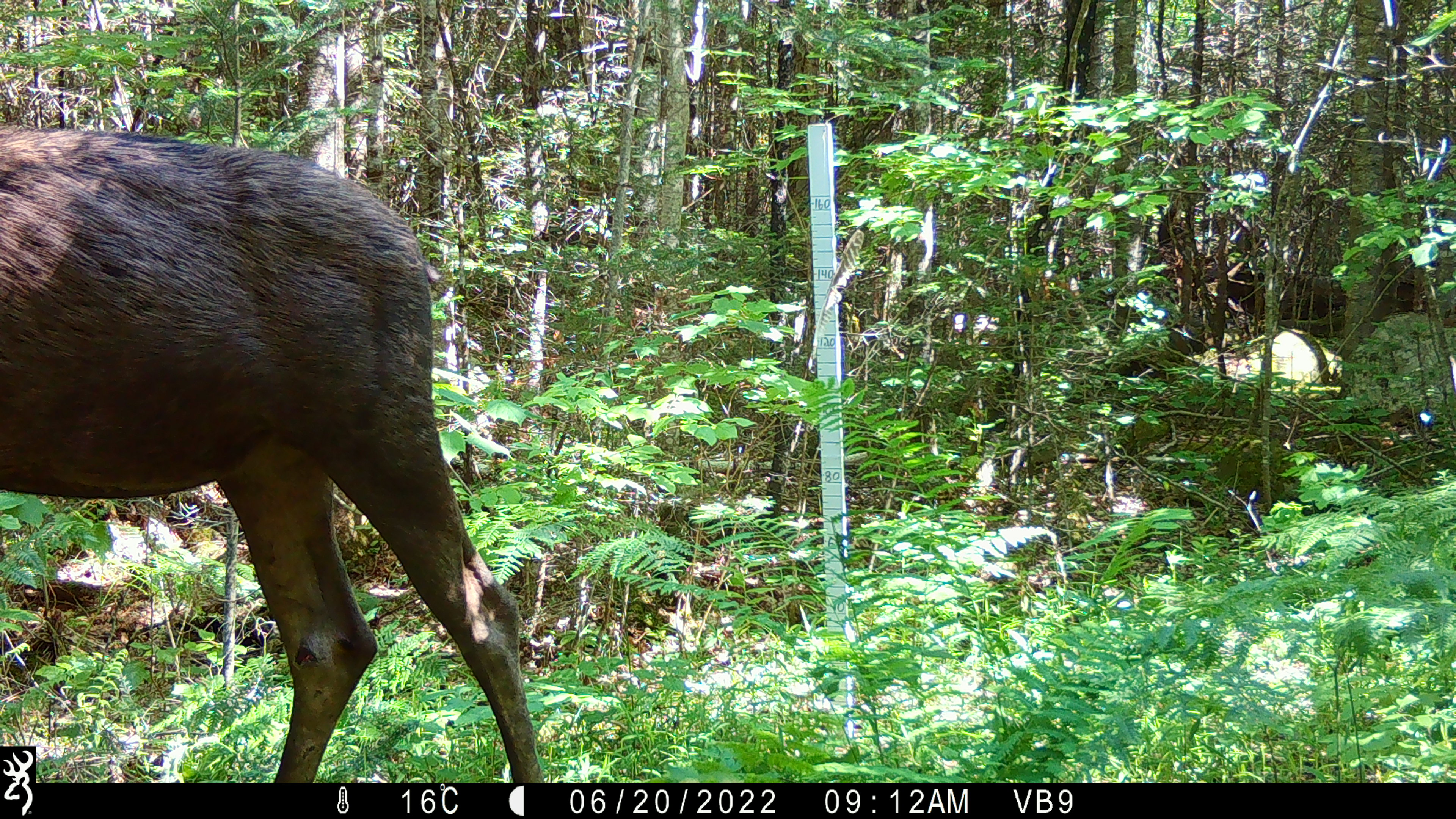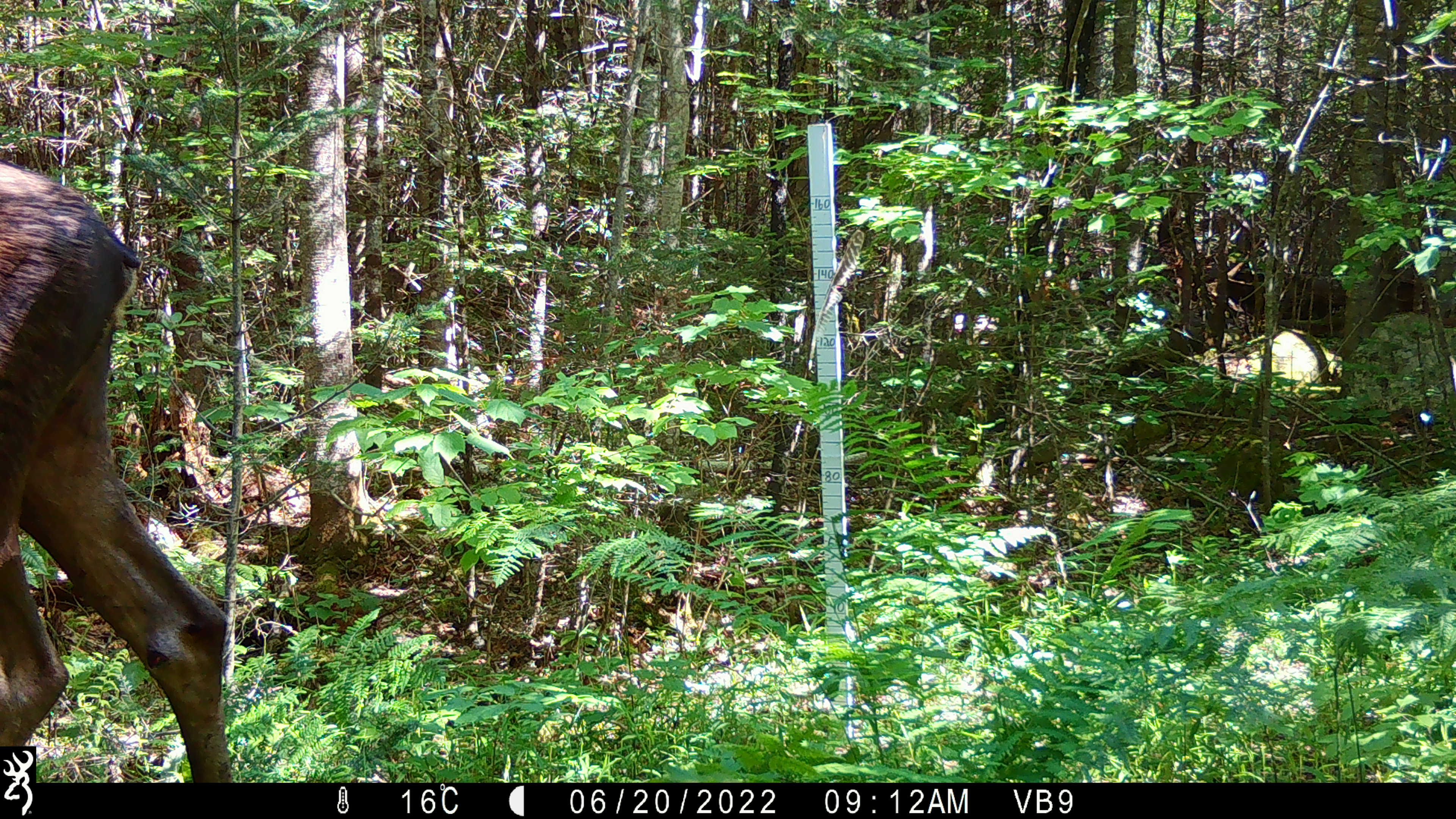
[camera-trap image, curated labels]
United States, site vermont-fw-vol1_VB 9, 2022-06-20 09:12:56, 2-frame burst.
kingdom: Animalia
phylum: Chordata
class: Mammalia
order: Artiodactyla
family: Cervidae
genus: Alces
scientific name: Alces alces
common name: moose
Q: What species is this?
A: Moose (Alces alces).